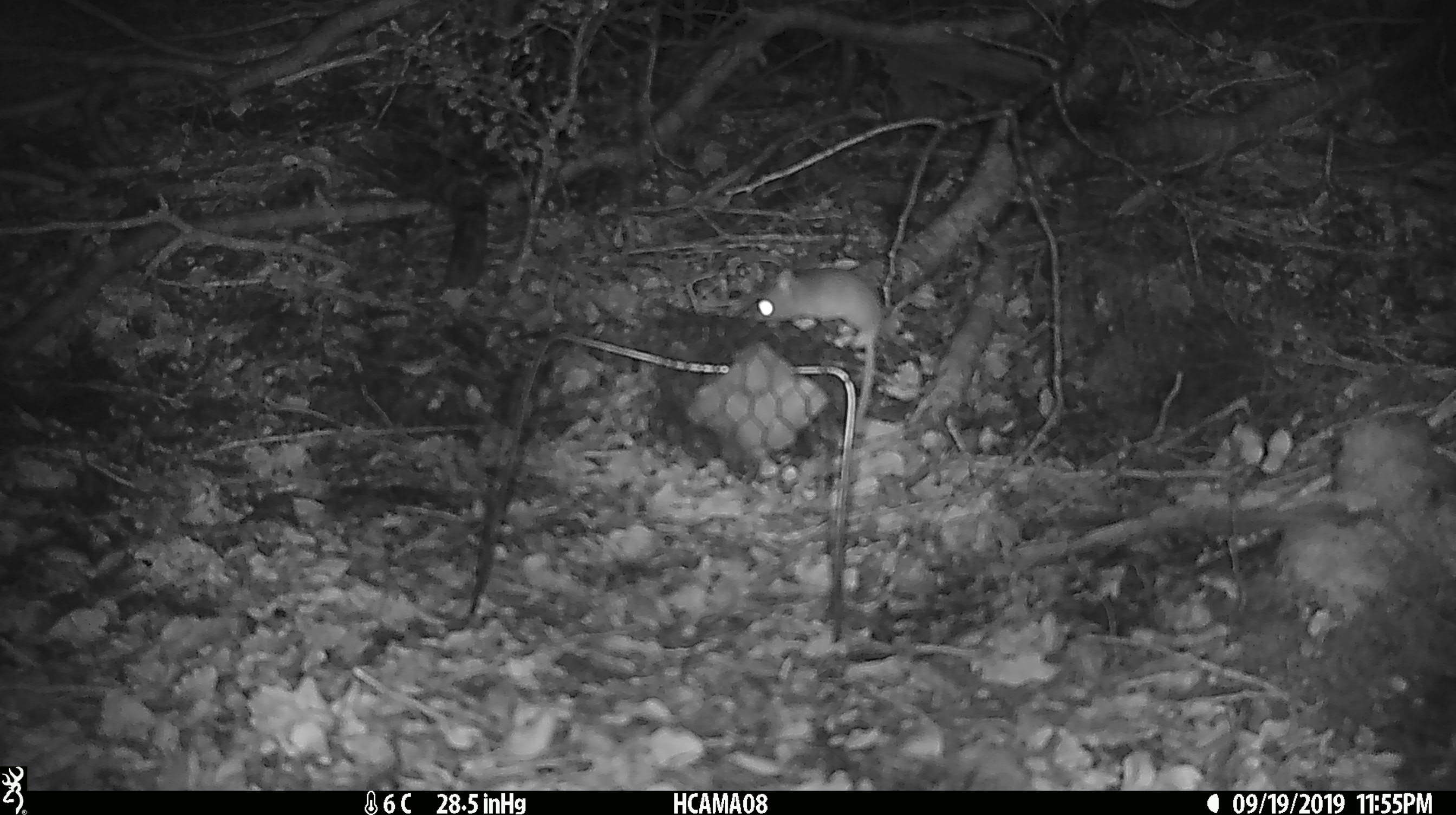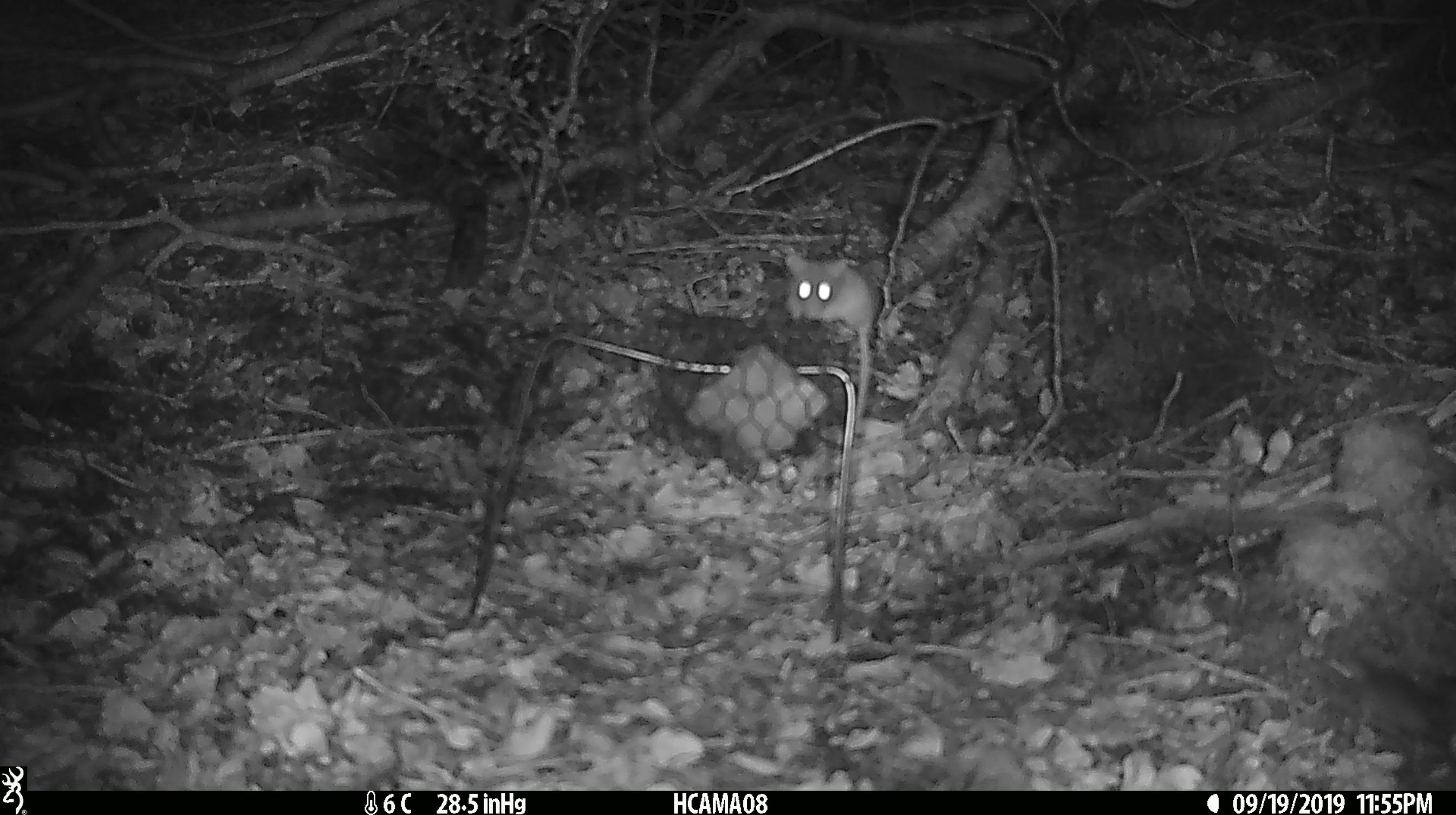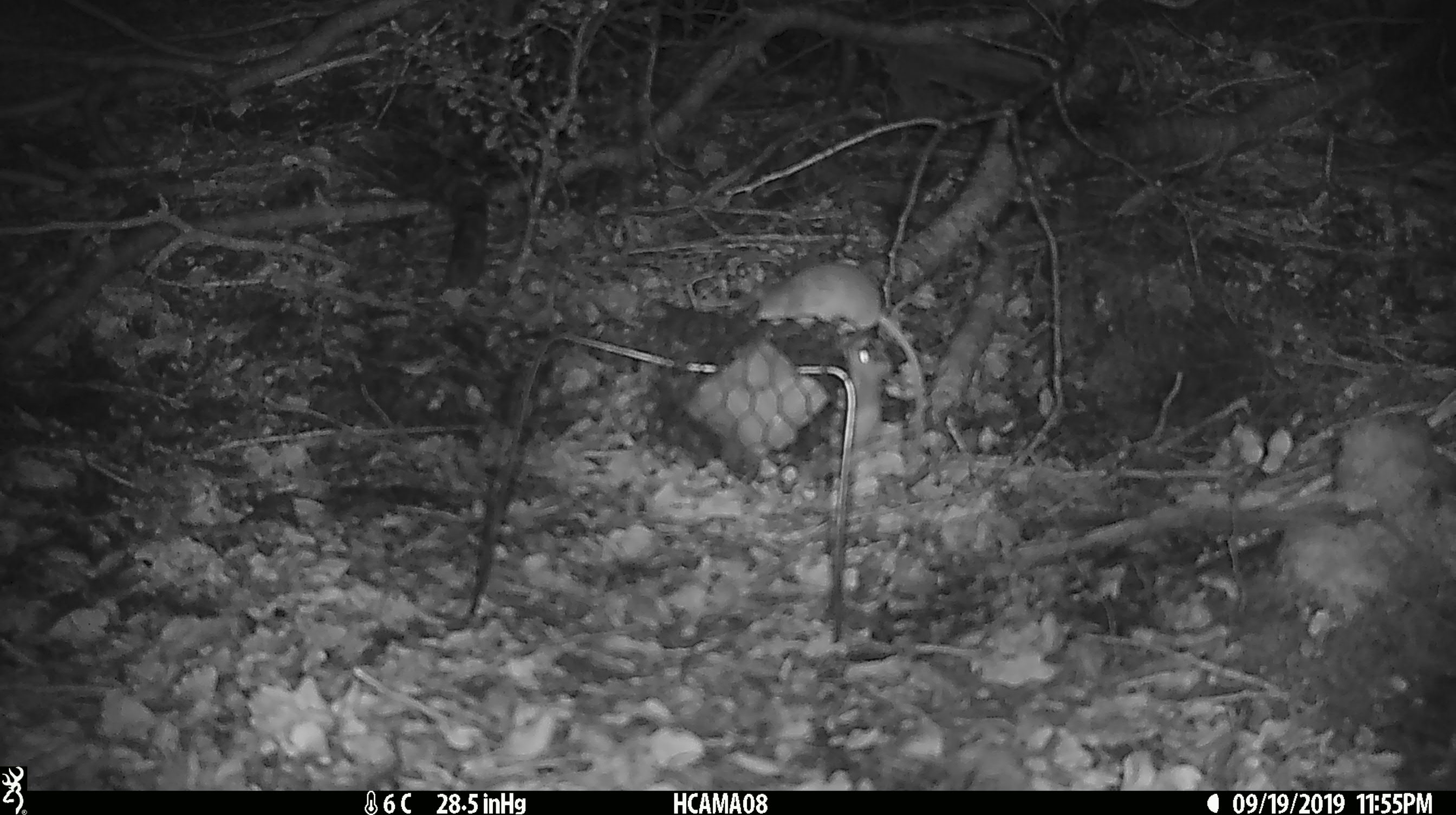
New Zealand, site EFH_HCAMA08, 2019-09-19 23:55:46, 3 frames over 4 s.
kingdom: Animalia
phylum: Chordata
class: Mammalia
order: Rodentia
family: Muridae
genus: Mus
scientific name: Mus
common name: mouse